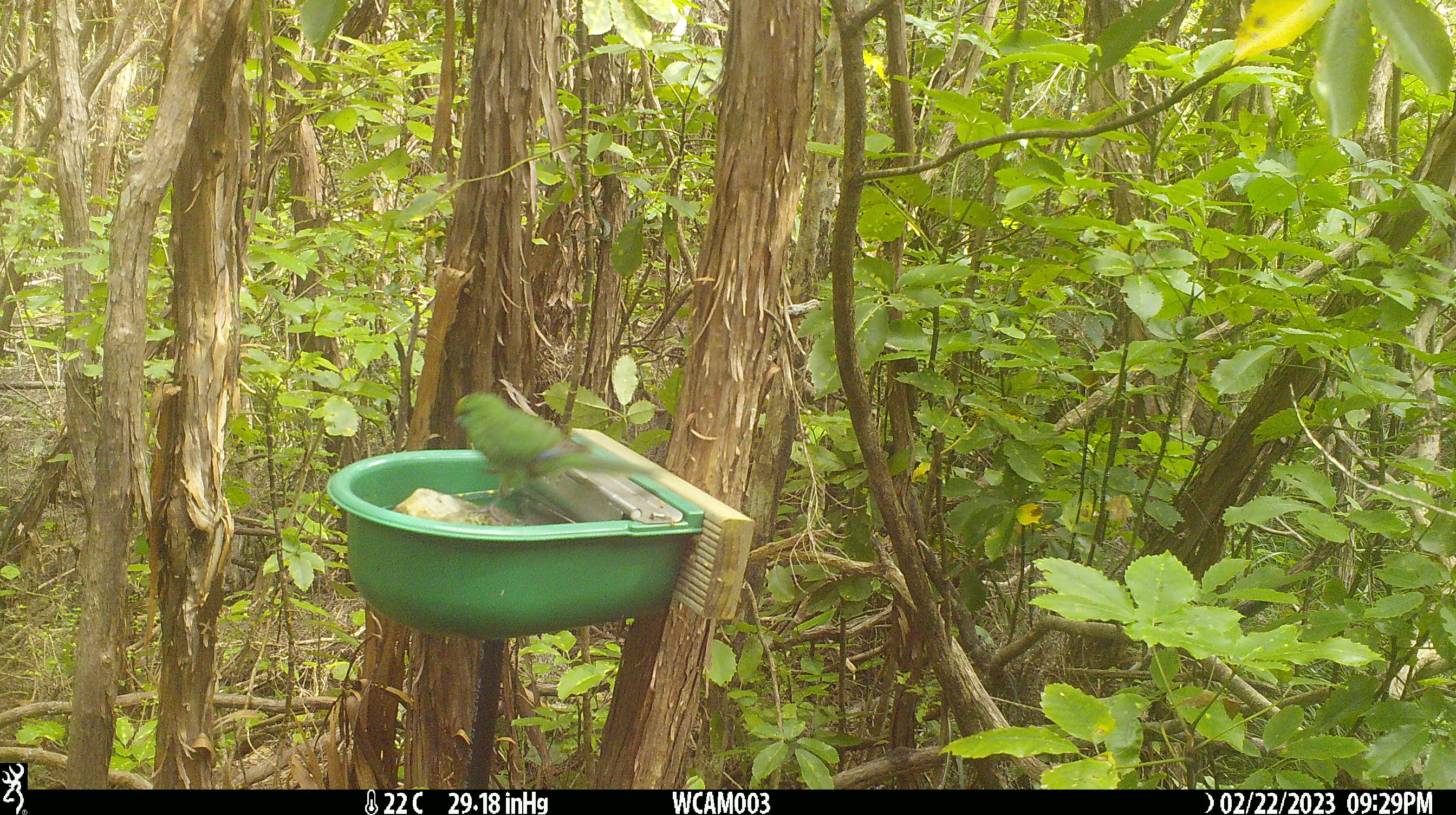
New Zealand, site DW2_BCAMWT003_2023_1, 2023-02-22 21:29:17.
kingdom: Animalia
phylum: Chordata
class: Aves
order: Psittaciformes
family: Psittaculidae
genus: Cyanoramphus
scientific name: Cyanoramphus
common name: parakeet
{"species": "parakeet (Cyanoramphus)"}